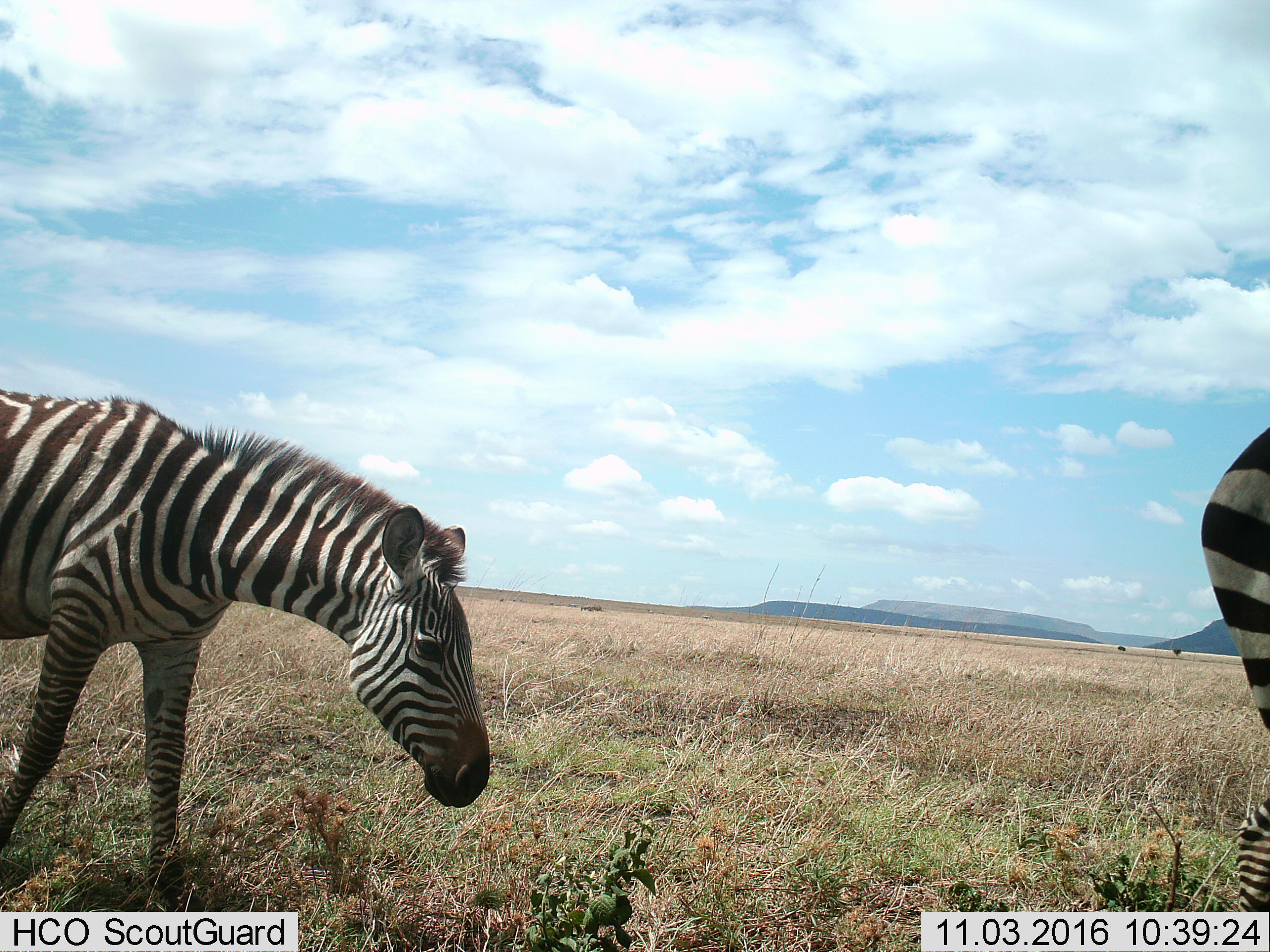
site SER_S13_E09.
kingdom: Animalia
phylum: Chordata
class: Mammalia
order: Perissodactyla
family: Equidae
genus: Equus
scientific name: Equus quagga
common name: plains zebra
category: zebraplains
Zebraplains (plains zebra) (Equus quagga), count 2. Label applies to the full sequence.